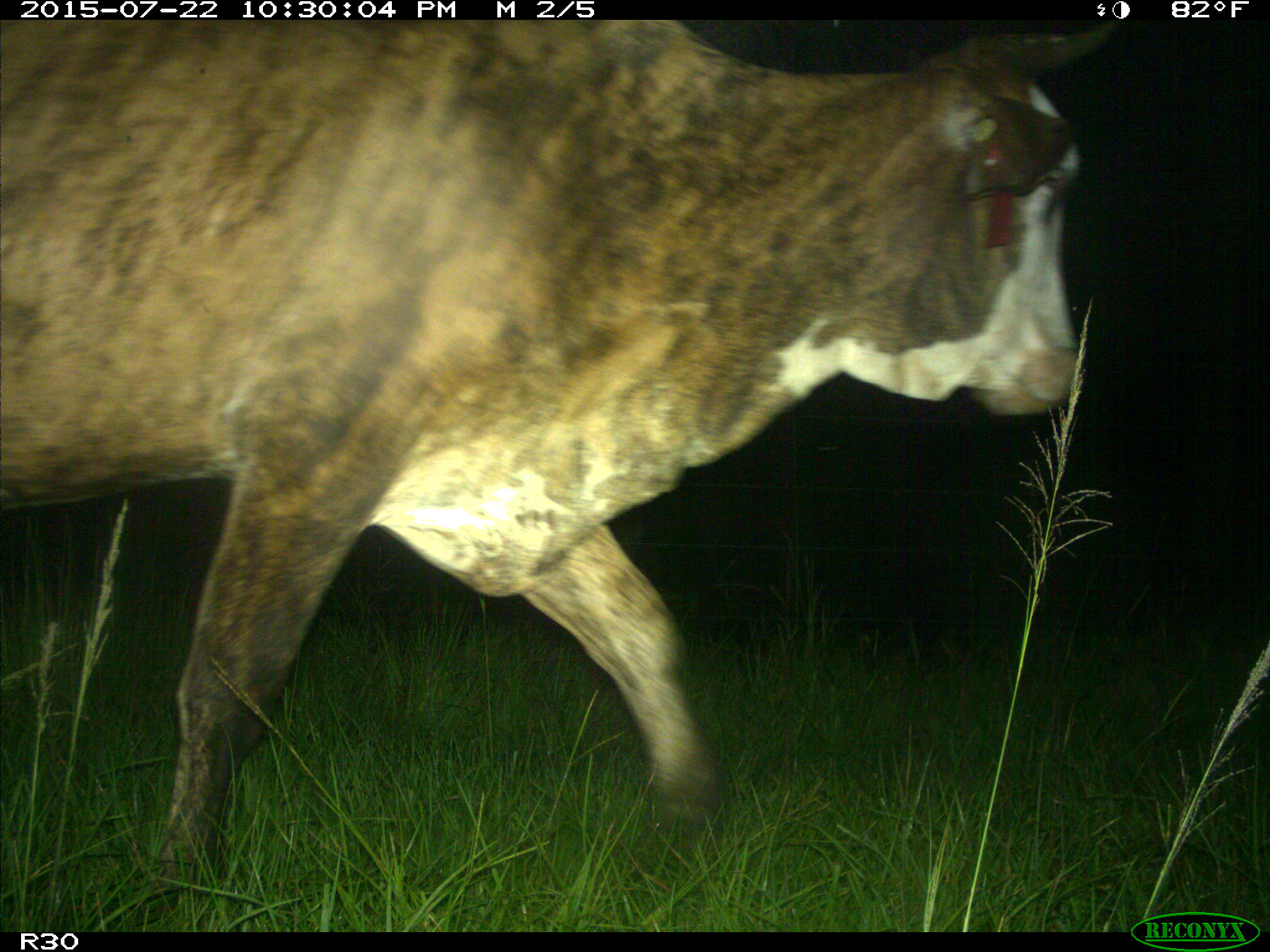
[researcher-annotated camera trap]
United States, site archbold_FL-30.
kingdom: Animalia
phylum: Chordata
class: Mammalia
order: Artiodactyla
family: Bovidae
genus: Bos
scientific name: Bos taurus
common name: domestic cow